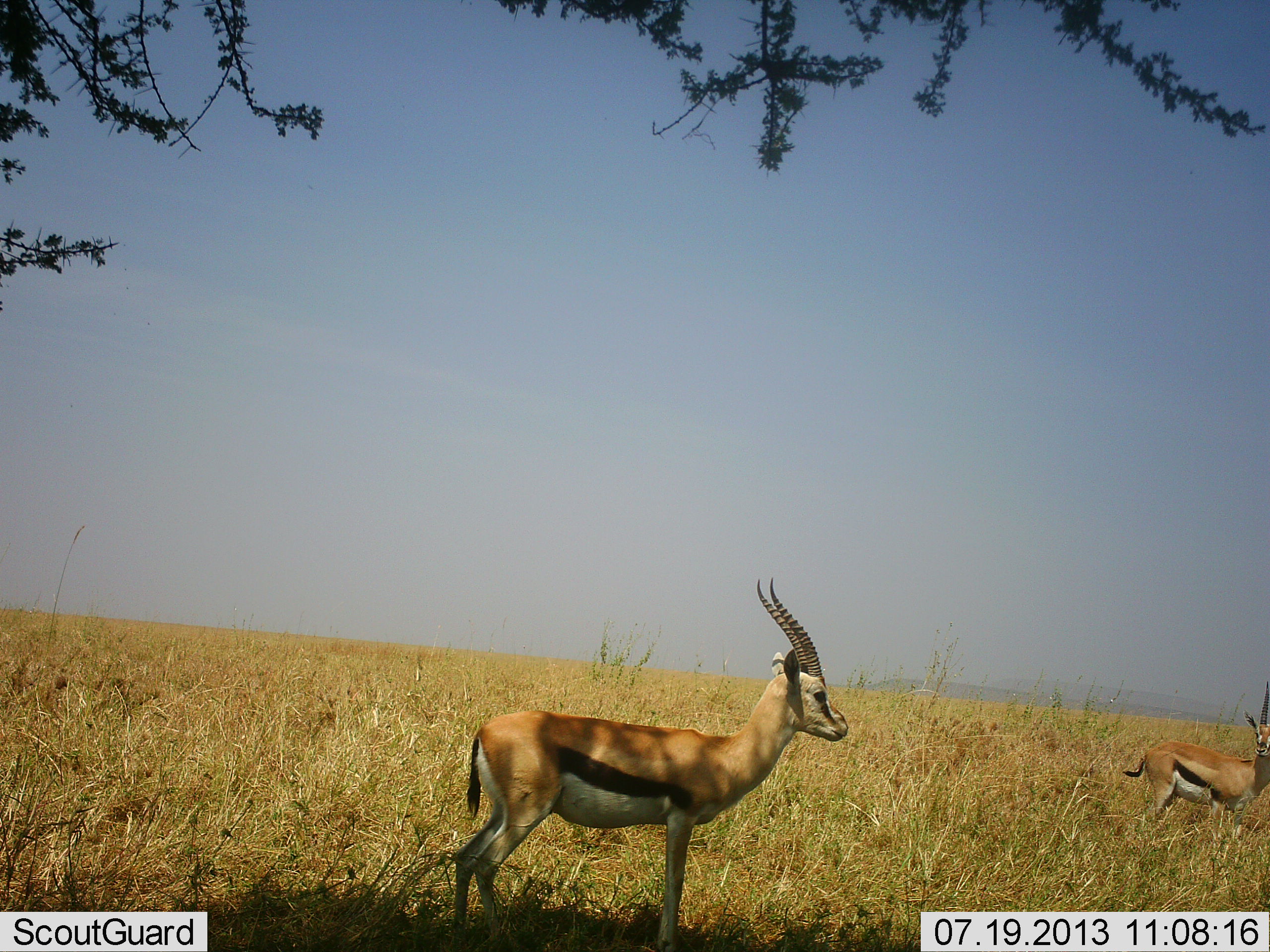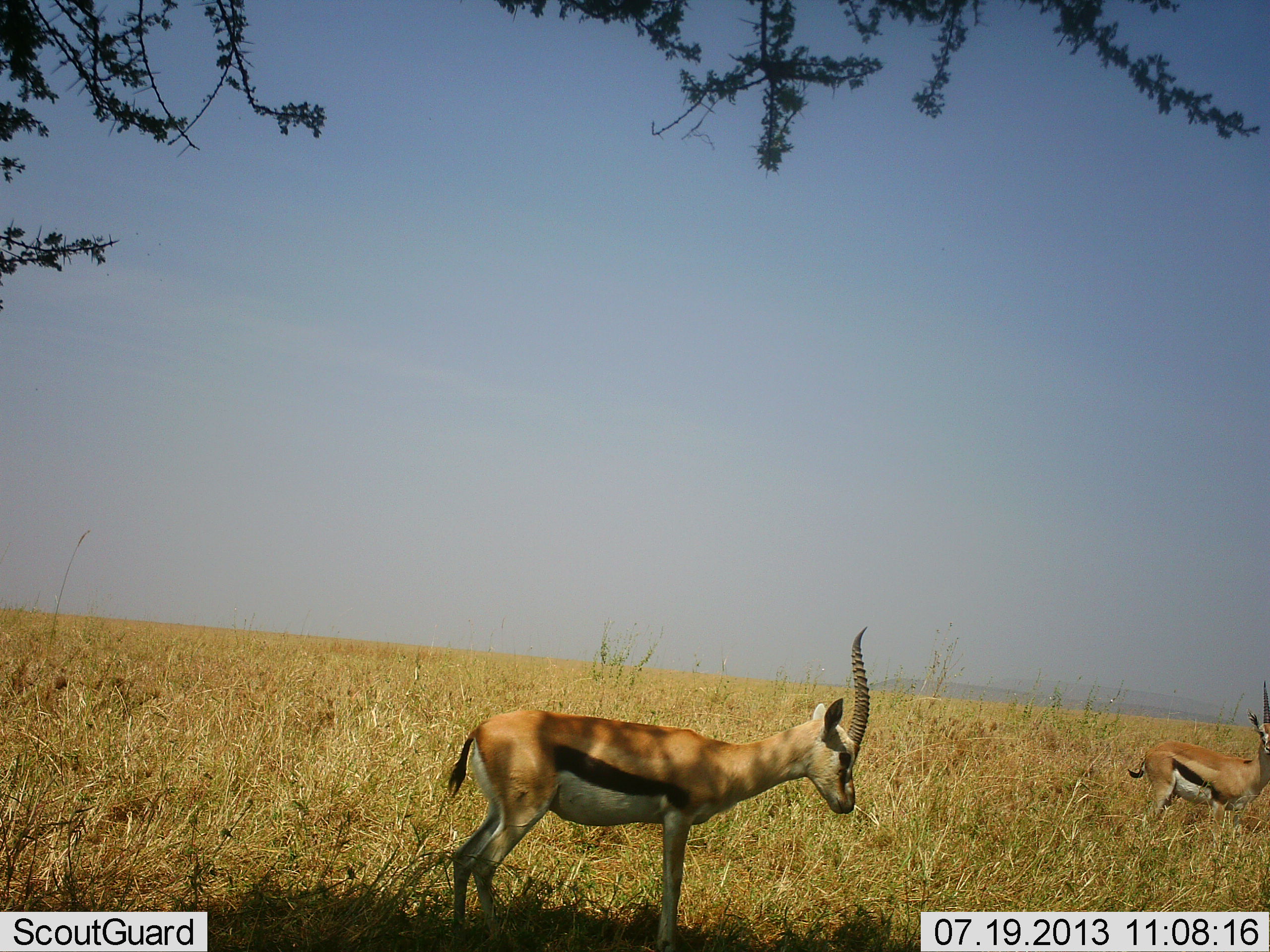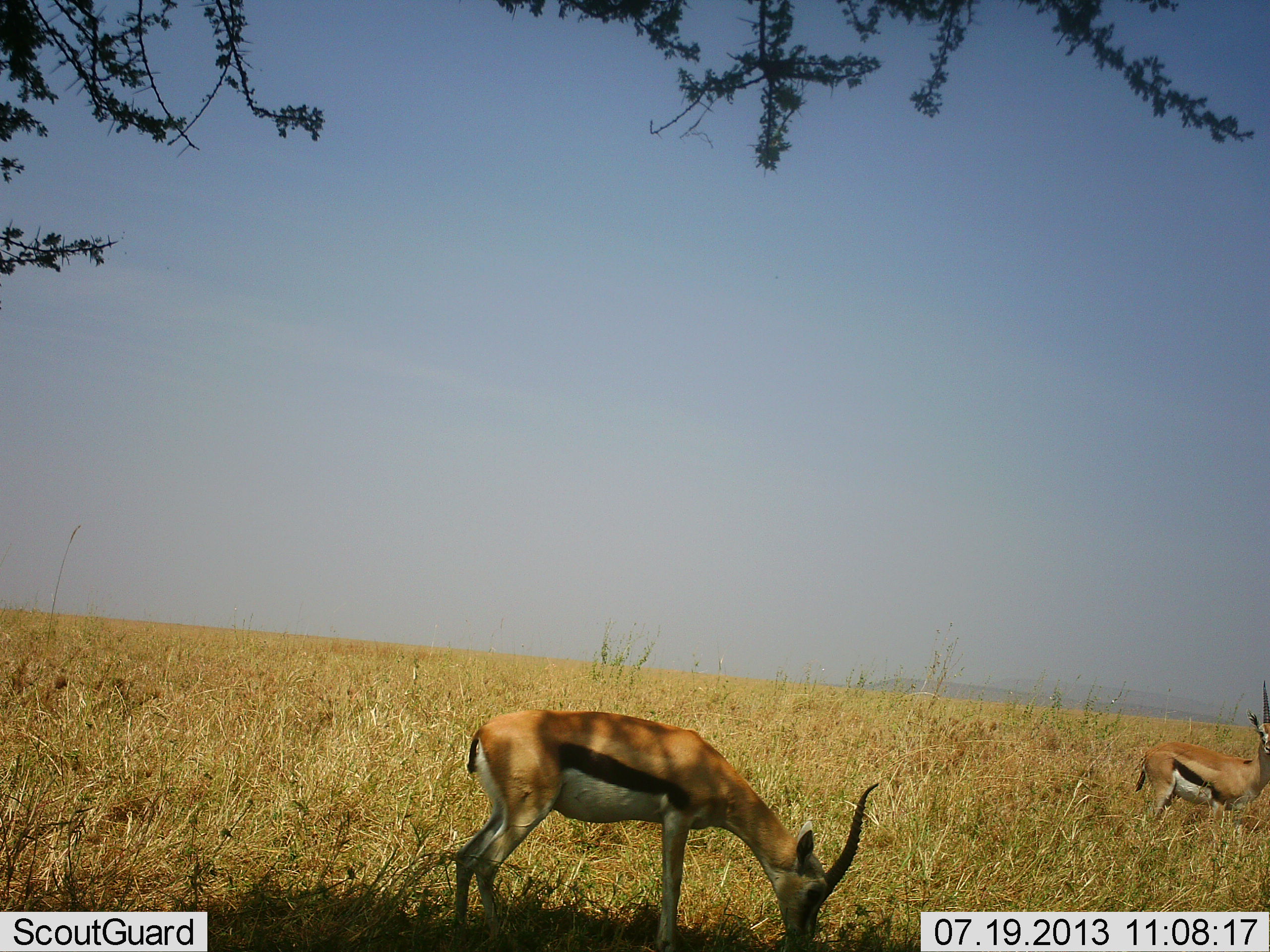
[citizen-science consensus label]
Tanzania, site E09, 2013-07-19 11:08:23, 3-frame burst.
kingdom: Animalia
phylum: Chordata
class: Mammalia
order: Artiodactyla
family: Bovidae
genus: Eudorcas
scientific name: Eudorcas thomsonii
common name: thomson's gazelle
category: gazellethomsons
Gazellethomsons (thomson's gazelle) (Eudorcas thomsonii), count 2. Behavior (volunteer vote fractions): standing 80%, resting 0%, moving 0%, interacting 0%. Young present (vote fraction): 0%. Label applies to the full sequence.